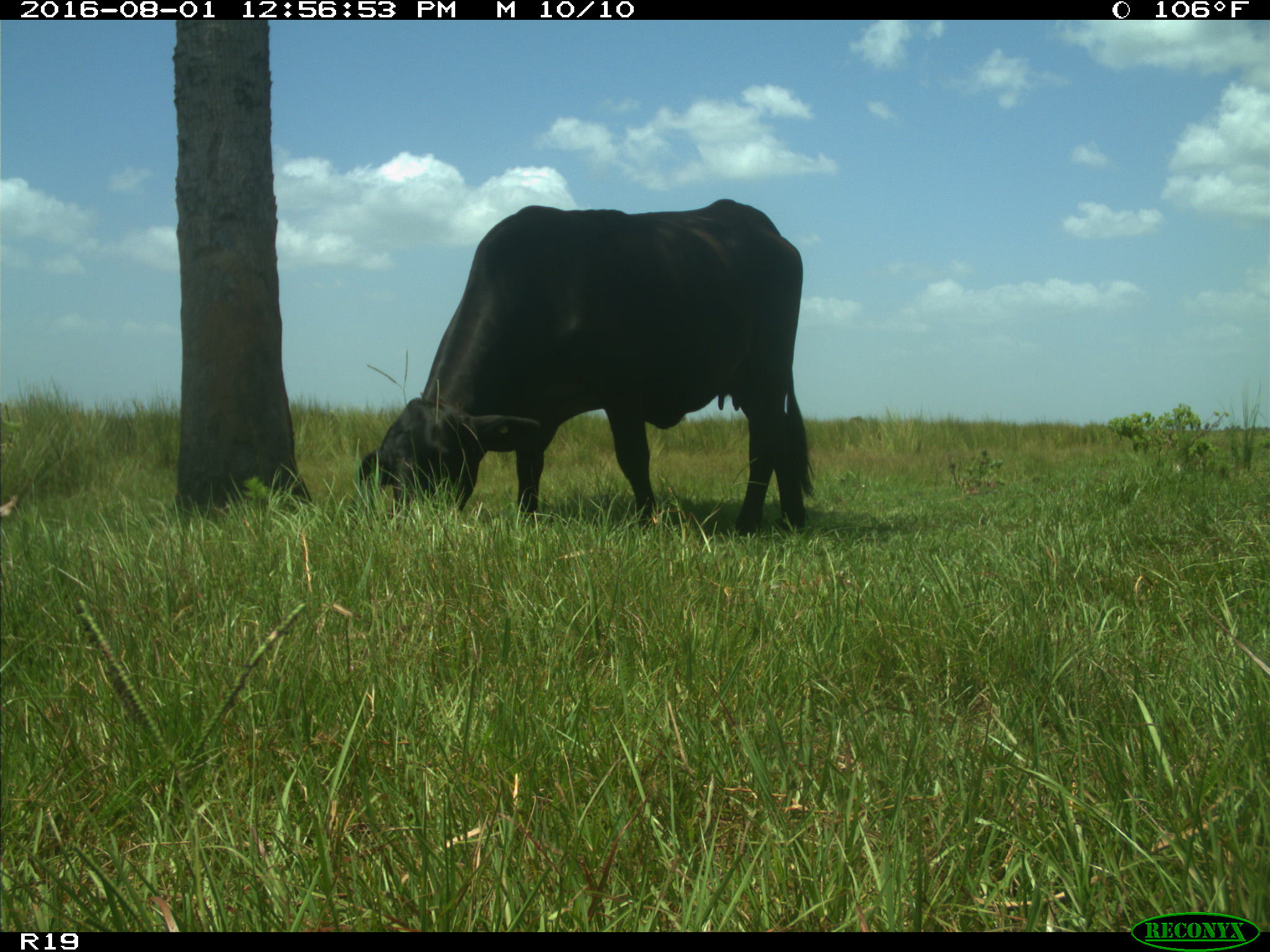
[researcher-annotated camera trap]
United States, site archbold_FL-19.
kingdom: Animalia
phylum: Chordata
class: Mammalia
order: Artiodactyla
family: Bovidae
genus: Bos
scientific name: Bos taurus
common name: domestic cow